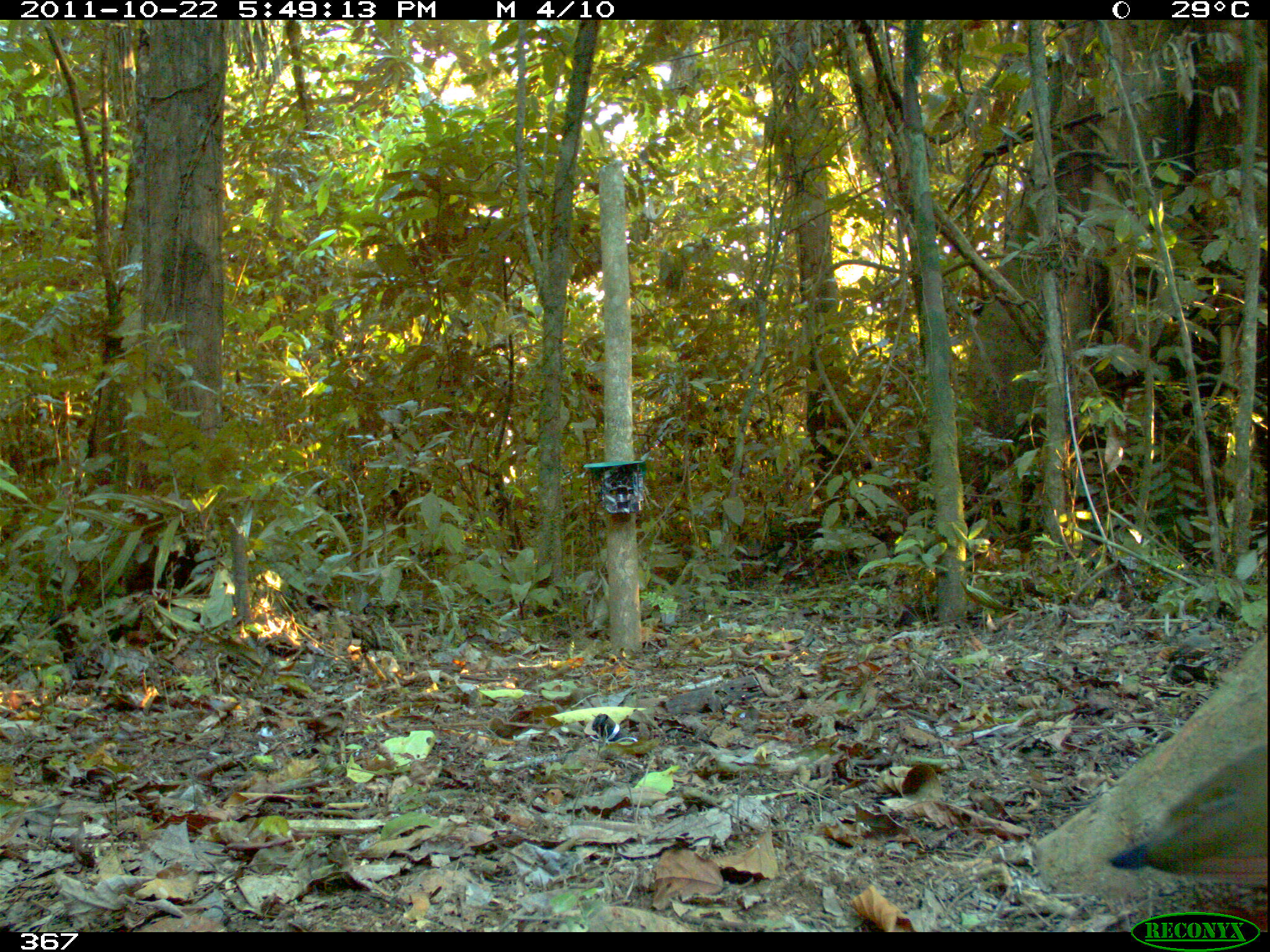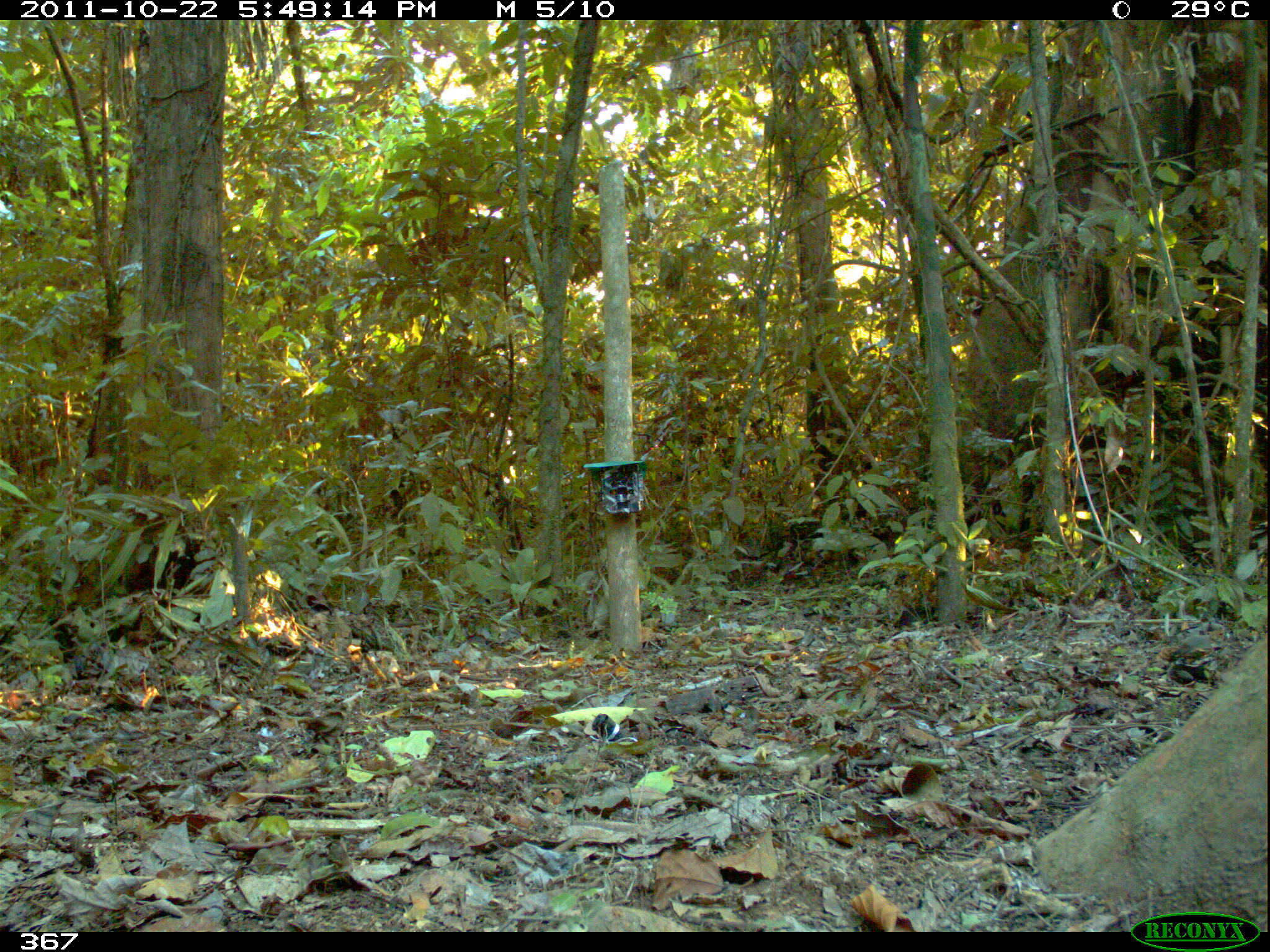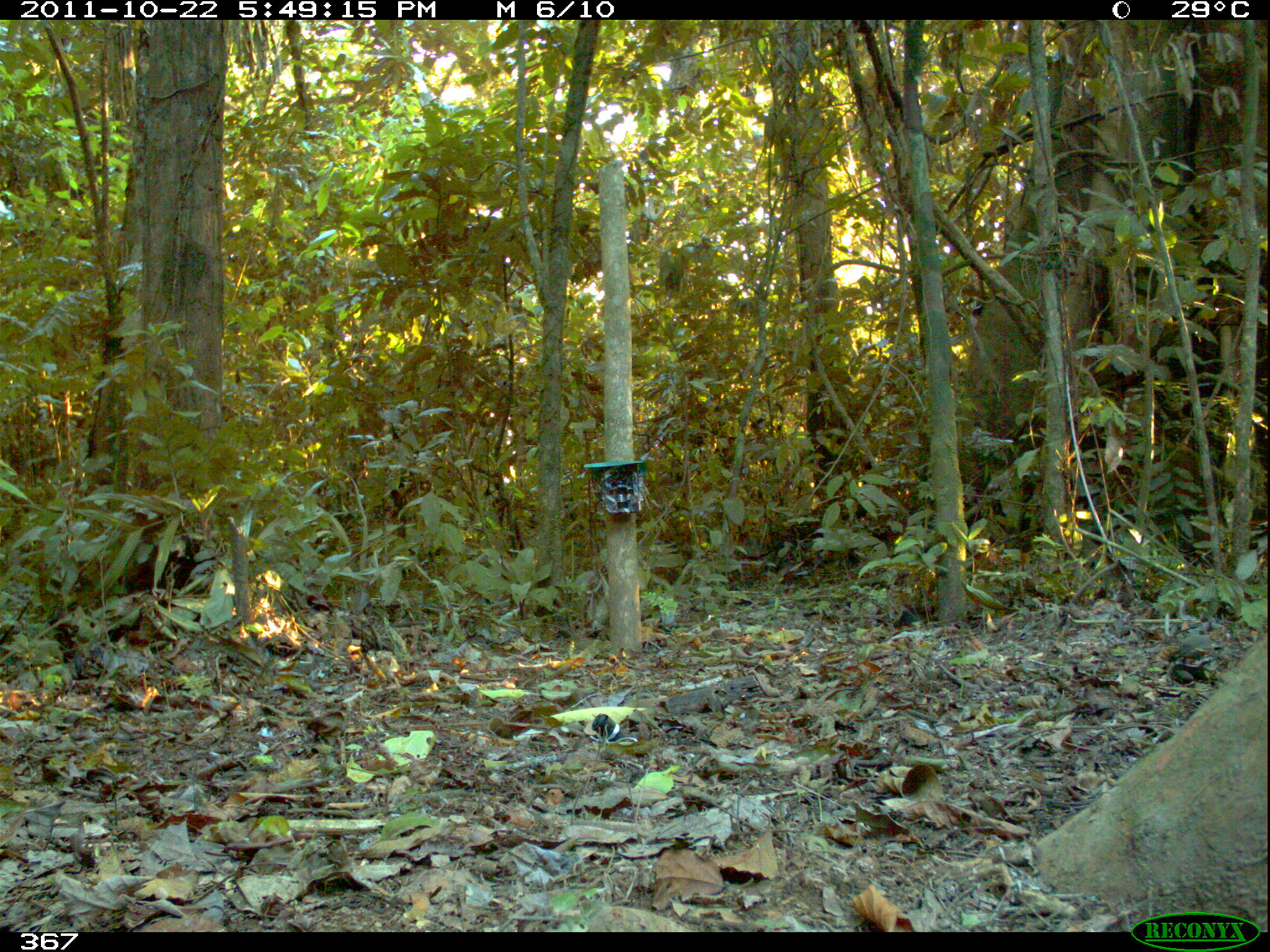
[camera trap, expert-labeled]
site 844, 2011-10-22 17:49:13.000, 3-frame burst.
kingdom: Animalia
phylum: Chordata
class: Aves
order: Gruiformes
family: Rallidae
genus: Aramides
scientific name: Aramides cajaneus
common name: gray-cowled wood-rail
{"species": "Aramides cajaneus (gray-cowled wood-rail)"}